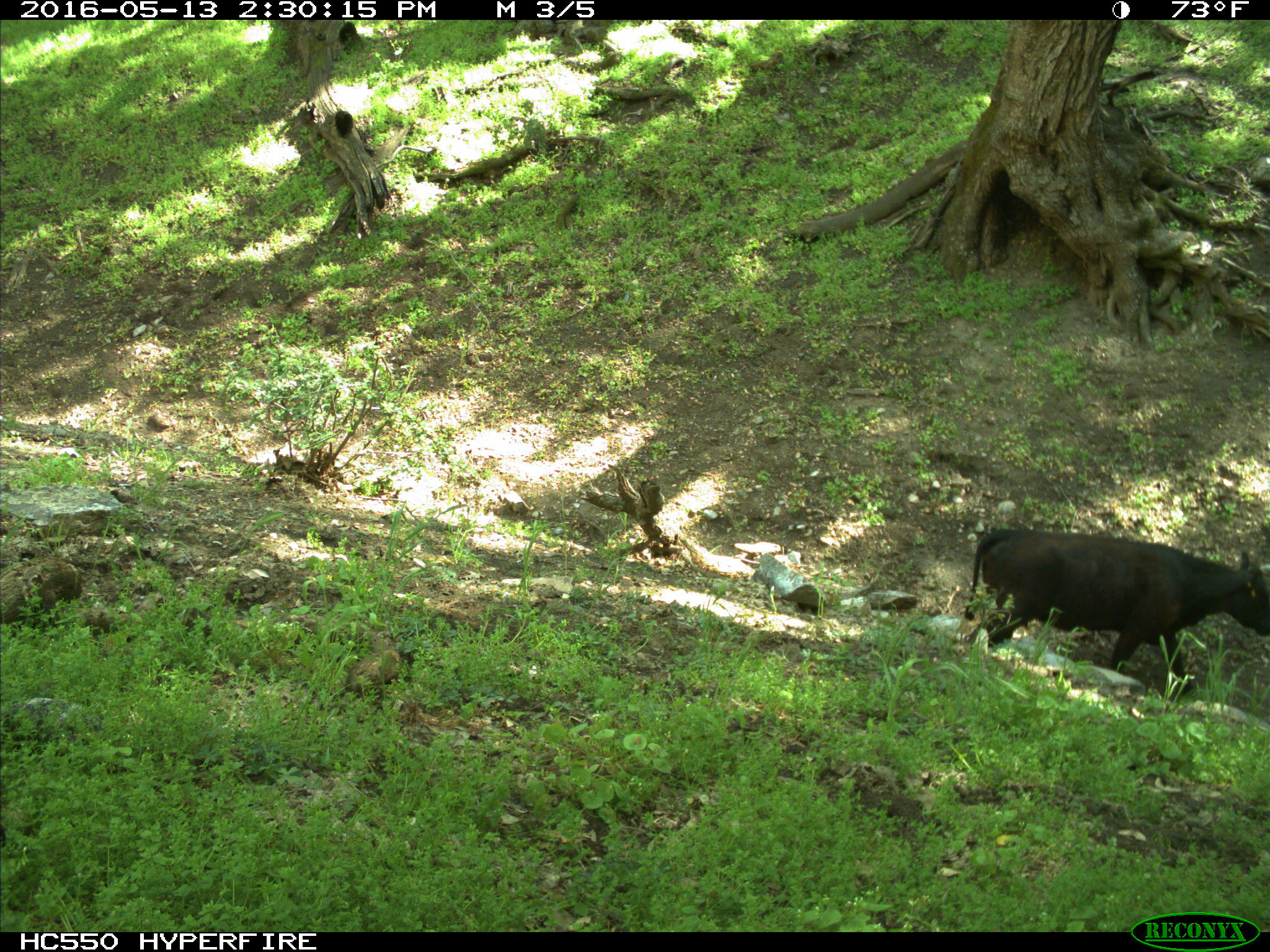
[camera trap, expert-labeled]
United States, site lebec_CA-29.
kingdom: Animalia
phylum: Chordata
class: Mammalia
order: Artiodactyla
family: Bovidae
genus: Bos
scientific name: Bos taurus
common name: domestic cow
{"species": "Bos taurus (domestic cow)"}